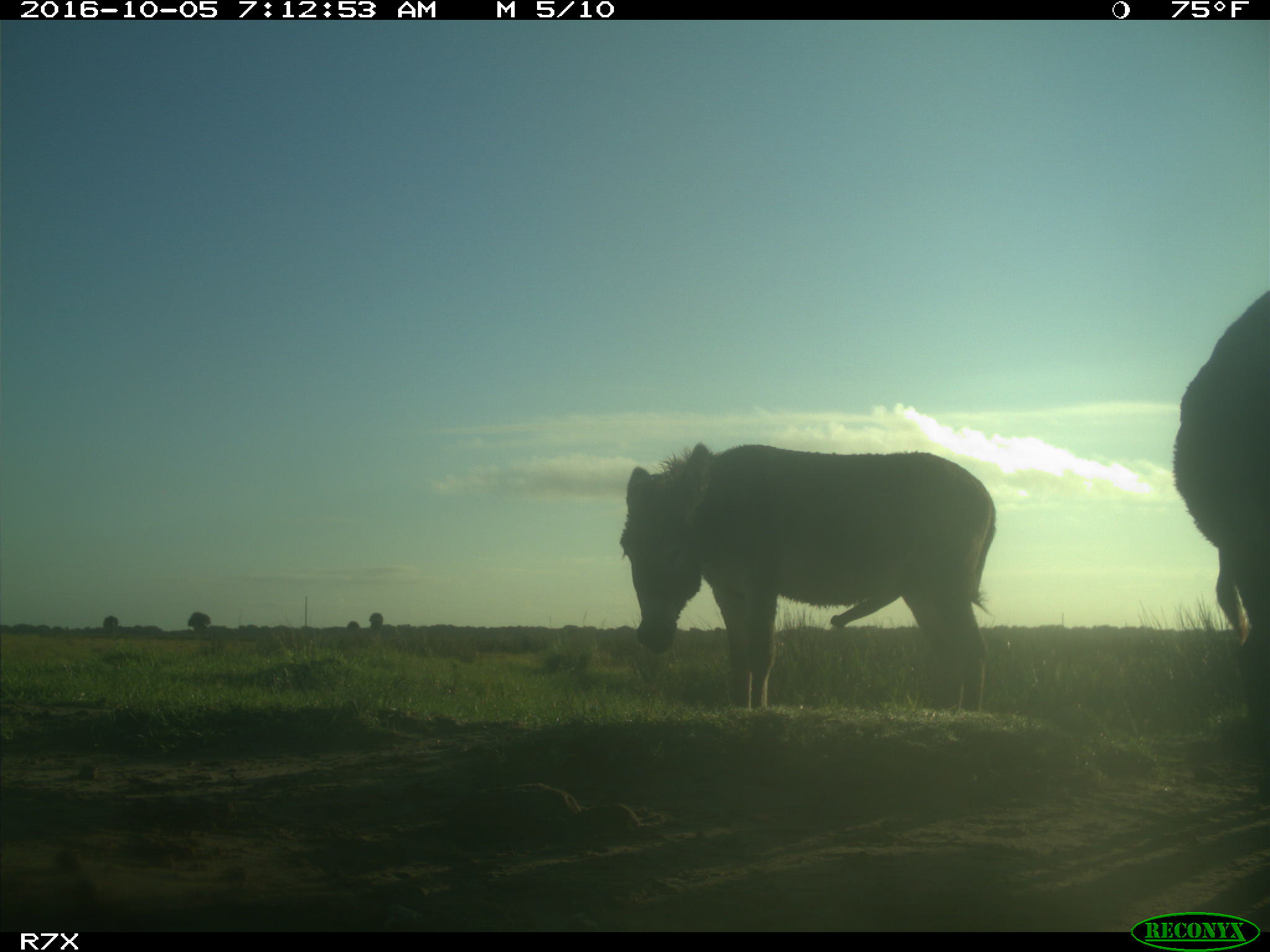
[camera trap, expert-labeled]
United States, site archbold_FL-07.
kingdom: Animalia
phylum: Chordata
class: Mammalia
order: Perissodactyla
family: Equidae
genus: Equus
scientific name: Equus africanus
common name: african wild ass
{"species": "Equus africanus (african wild ass)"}